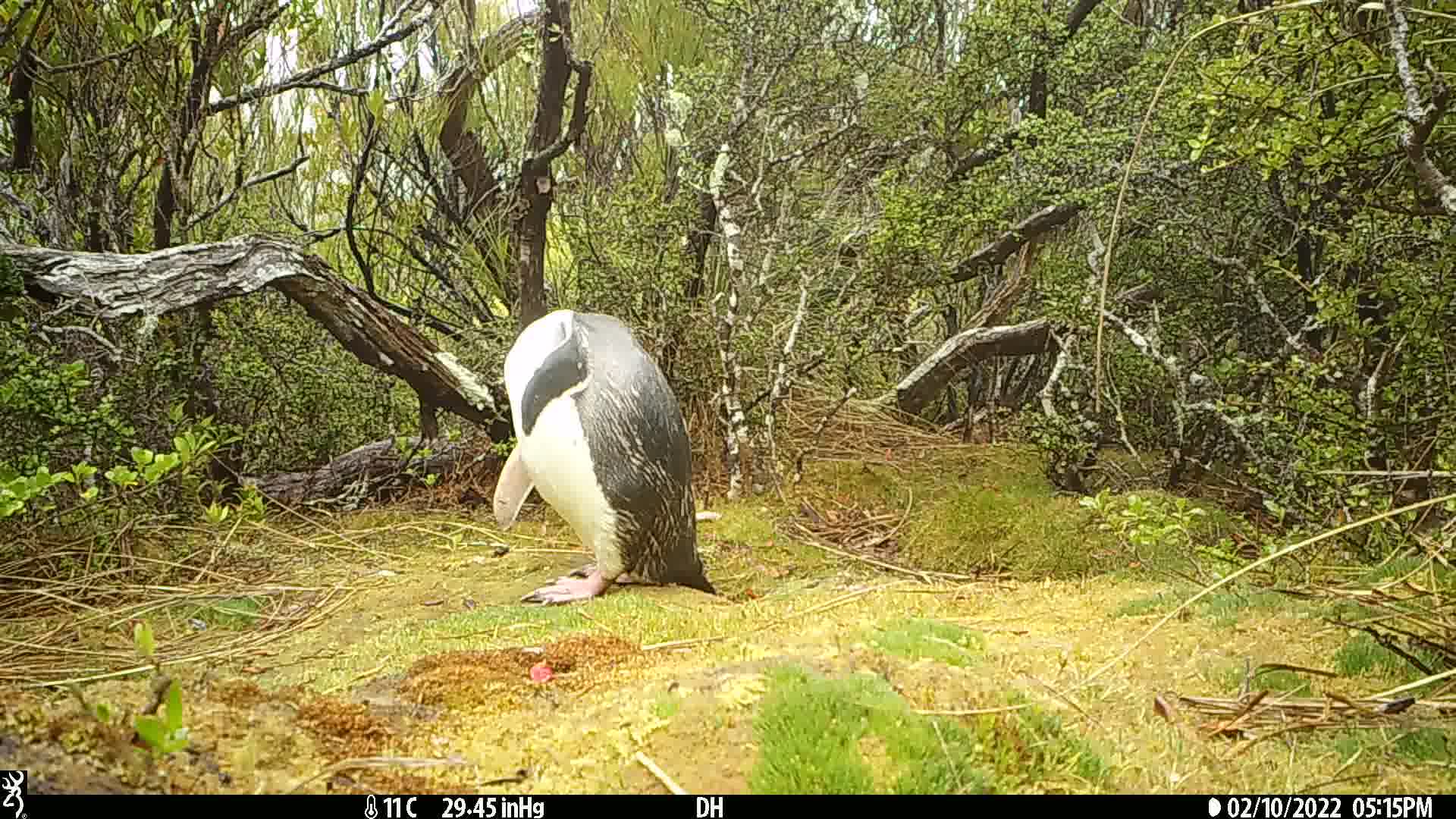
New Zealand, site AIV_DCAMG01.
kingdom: Animalia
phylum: Chordata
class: Aves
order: Sphenisciformes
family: Spheniscidae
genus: Megadyptes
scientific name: Megadyptes antipodes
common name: yellow-eyed penguin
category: yellow eyed penguin